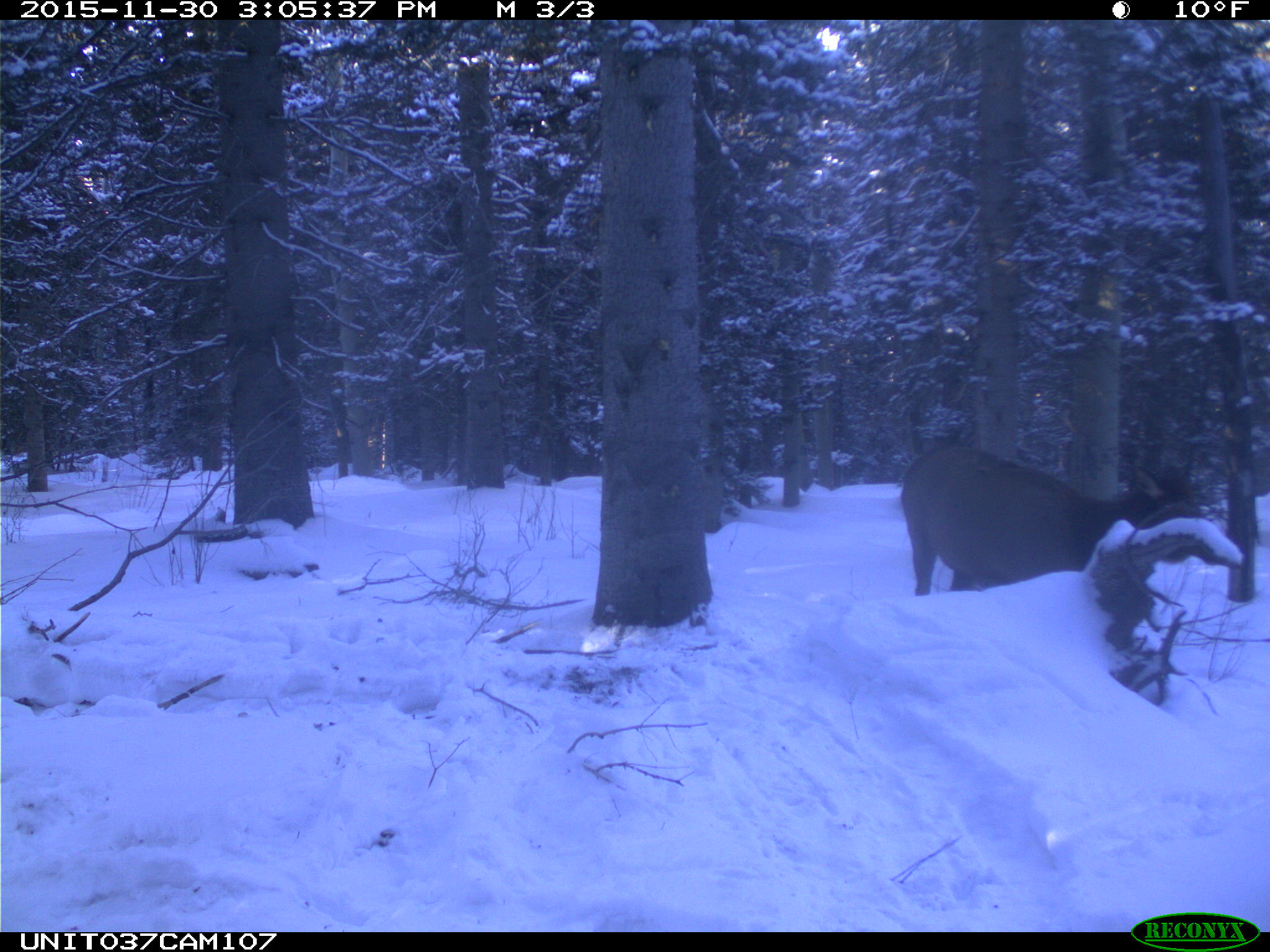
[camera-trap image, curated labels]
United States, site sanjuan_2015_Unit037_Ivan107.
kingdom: Animalia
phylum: Chordata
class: Mammalia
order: Artiodactyla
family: Cervidae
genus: Cervus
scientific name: Cervus elaphus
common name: red deer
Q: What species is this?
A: Cervus elaphus (red deer).